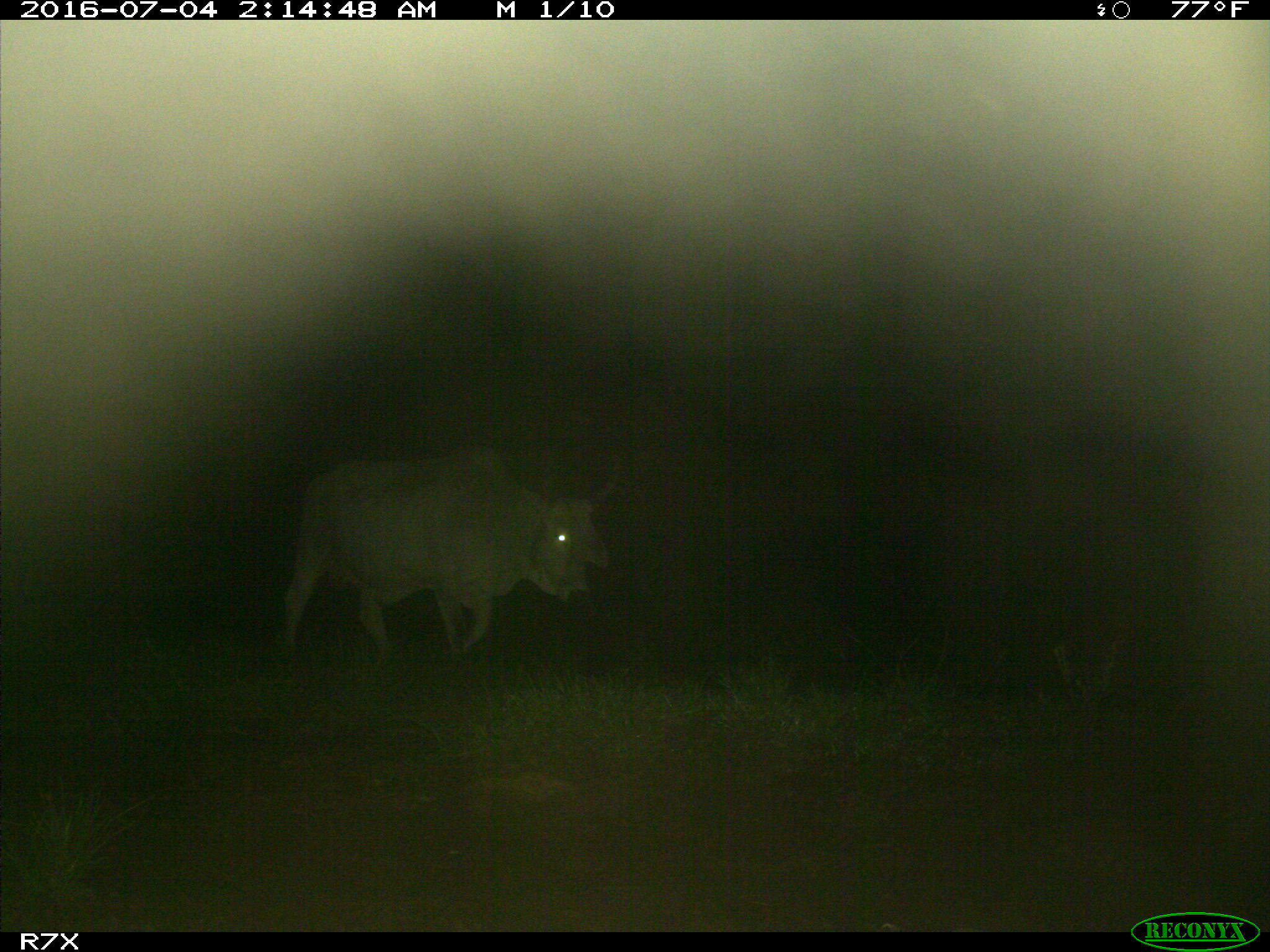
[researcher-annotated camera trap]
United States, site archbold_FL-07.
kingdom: Animalia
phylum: Chordata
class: Mammalia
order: Artiodactyla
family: Bovidae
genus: Bos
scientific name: Bos taurus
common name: domestic cow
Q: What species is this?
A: Bos taurus (domestic cow).